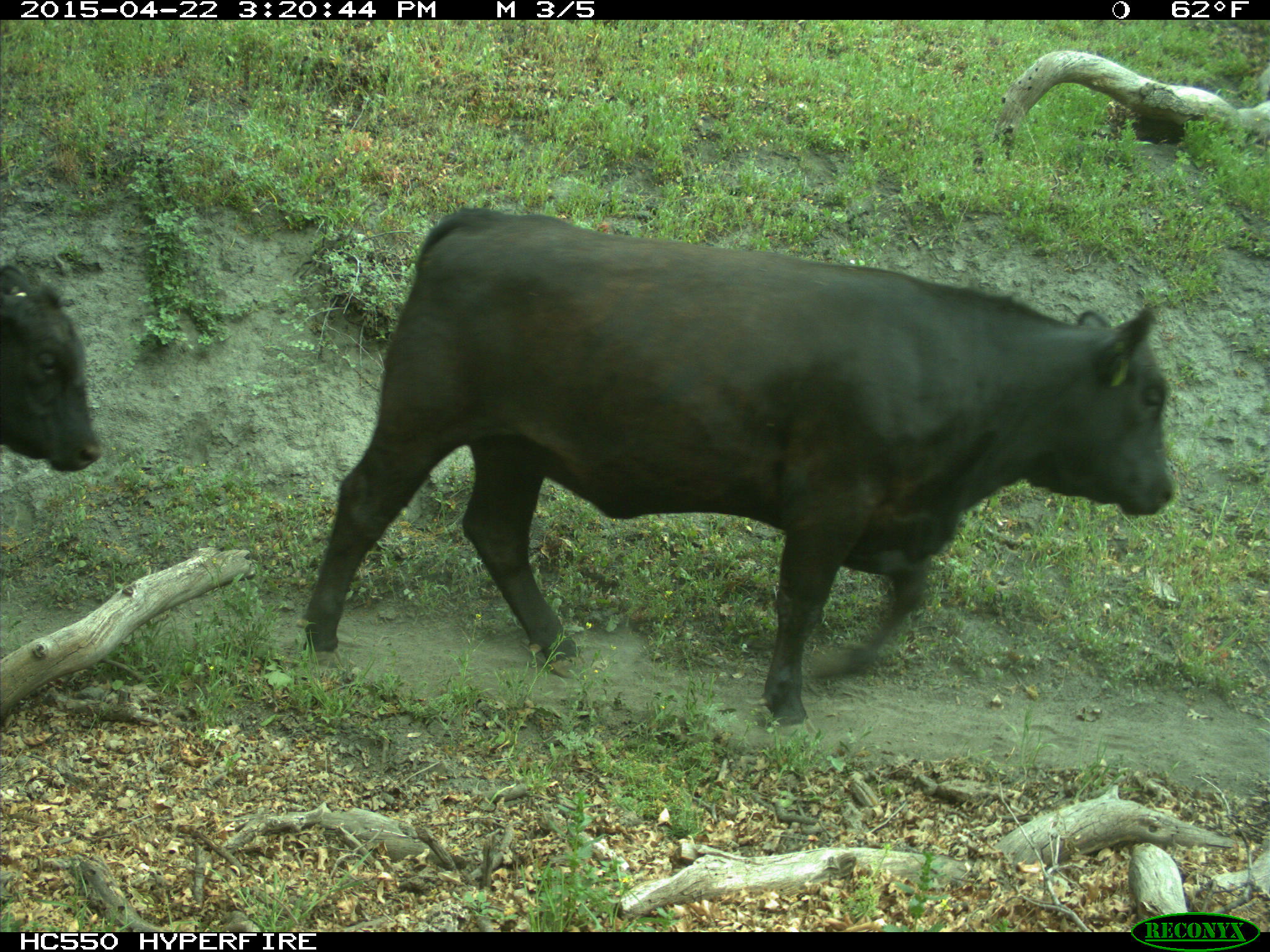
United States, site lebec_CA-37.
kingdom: Animalia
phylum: Chordata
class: Mammalia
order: Artiodactyla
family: Bovidae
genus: Bos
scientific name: Bos taurus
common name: domestic cow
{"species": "Bos taurus (domestic cow)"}